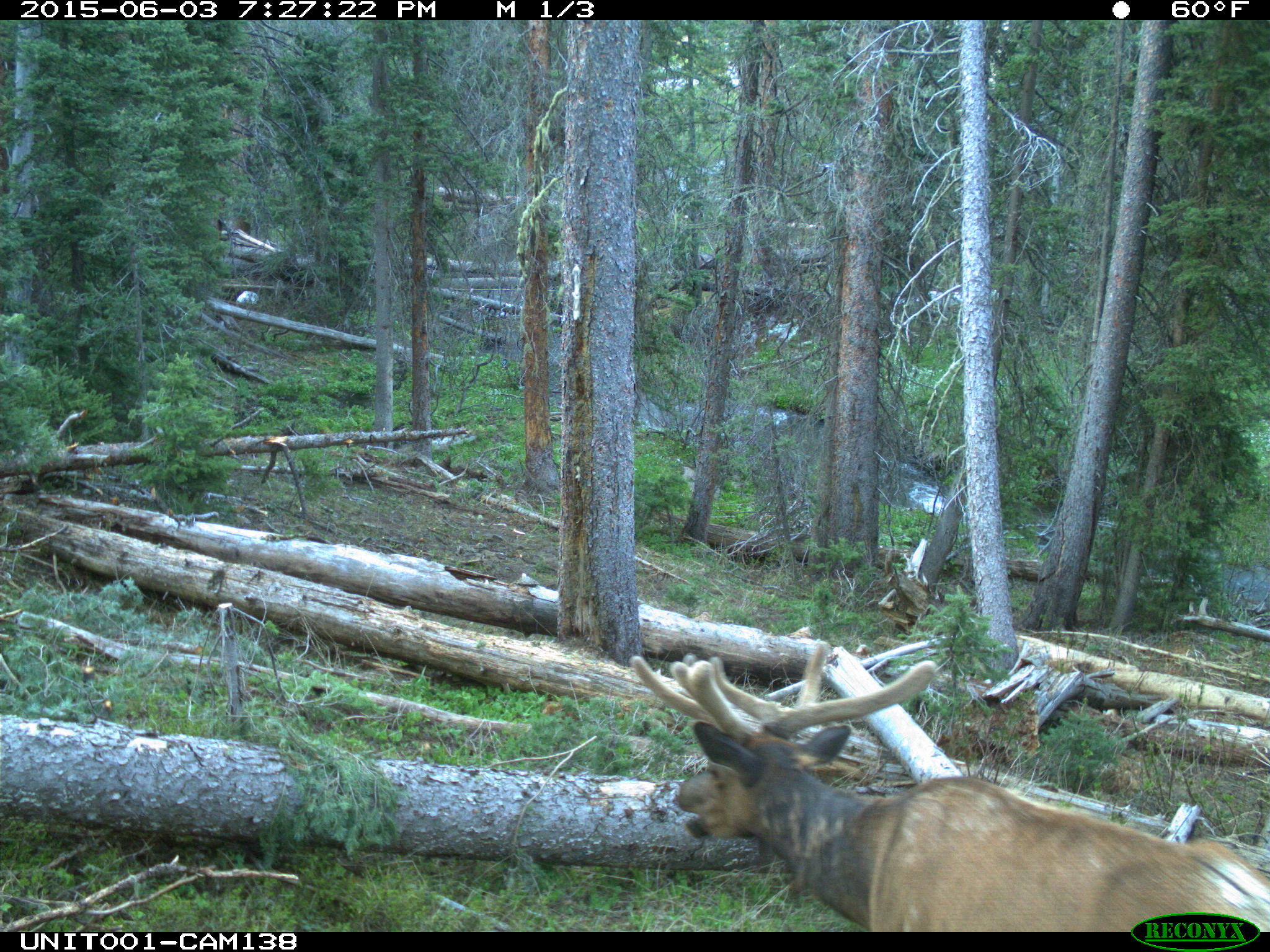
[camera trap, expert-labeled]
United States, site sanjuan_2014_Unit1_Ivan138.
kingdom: Animalia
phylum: Chordata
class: Mammalia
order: Artiodactyla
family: Cervidae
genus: Cervus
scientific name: Cervus elaphus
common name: red deer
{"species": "Cervus elaphus (red deer)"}